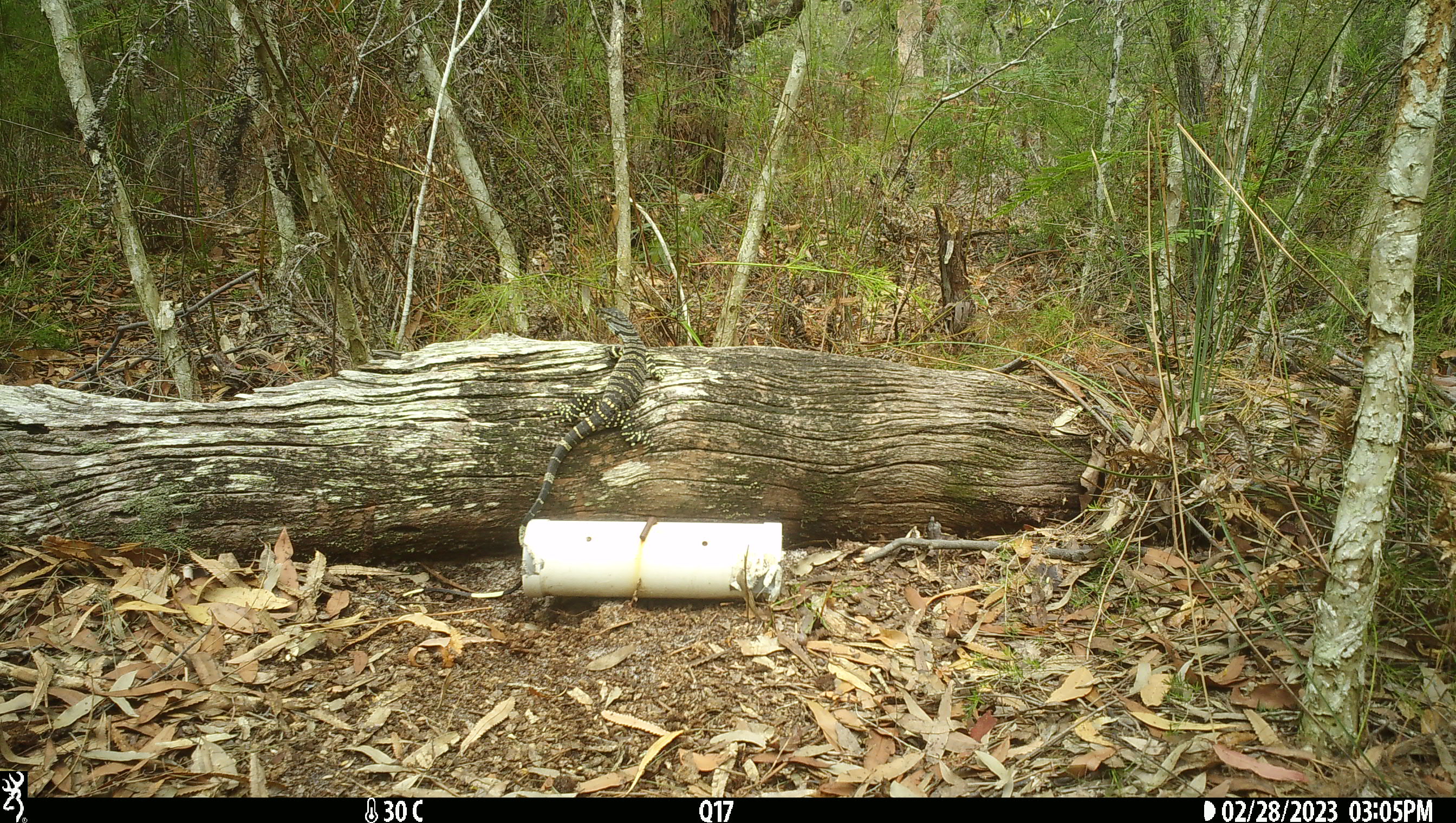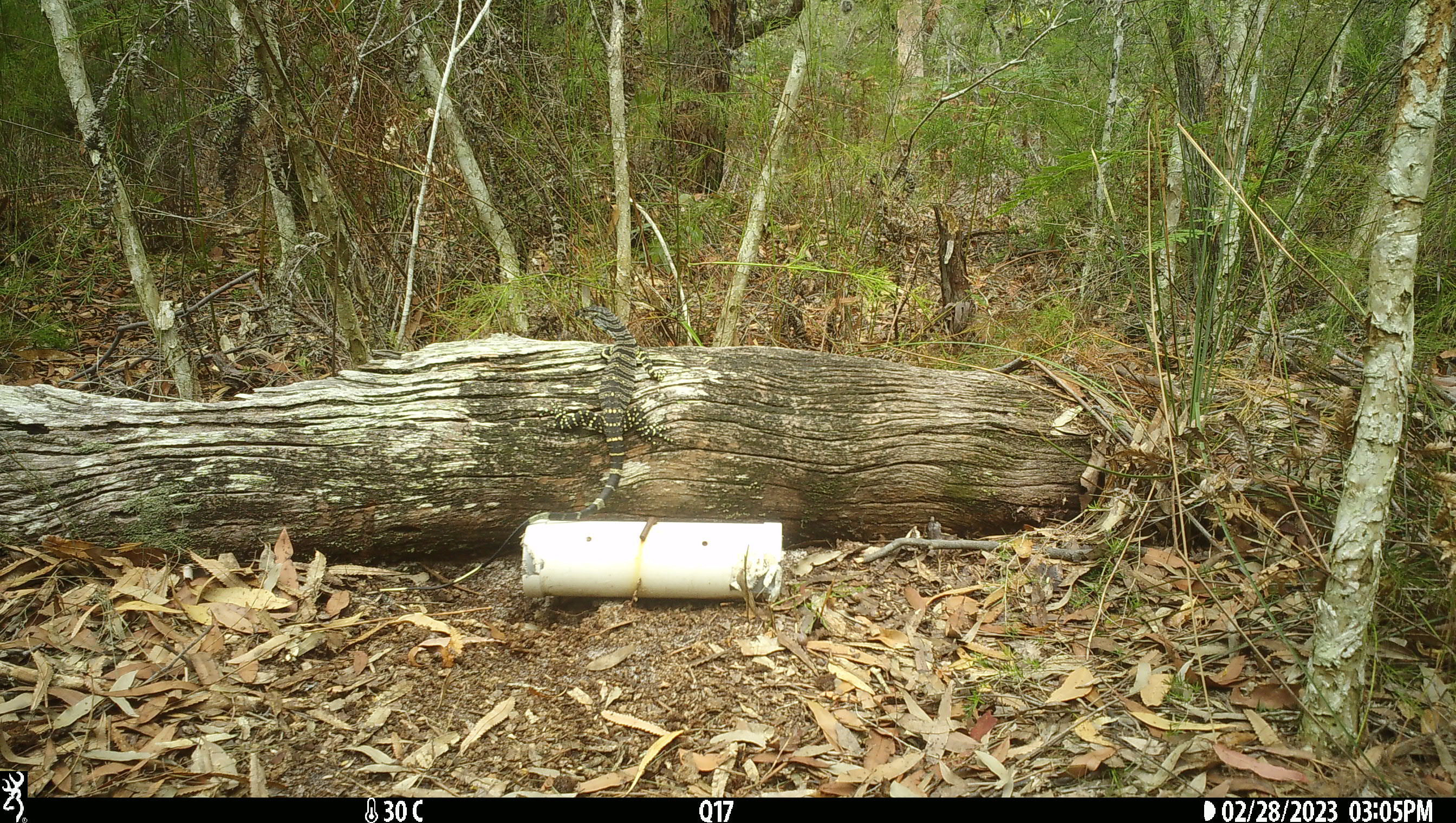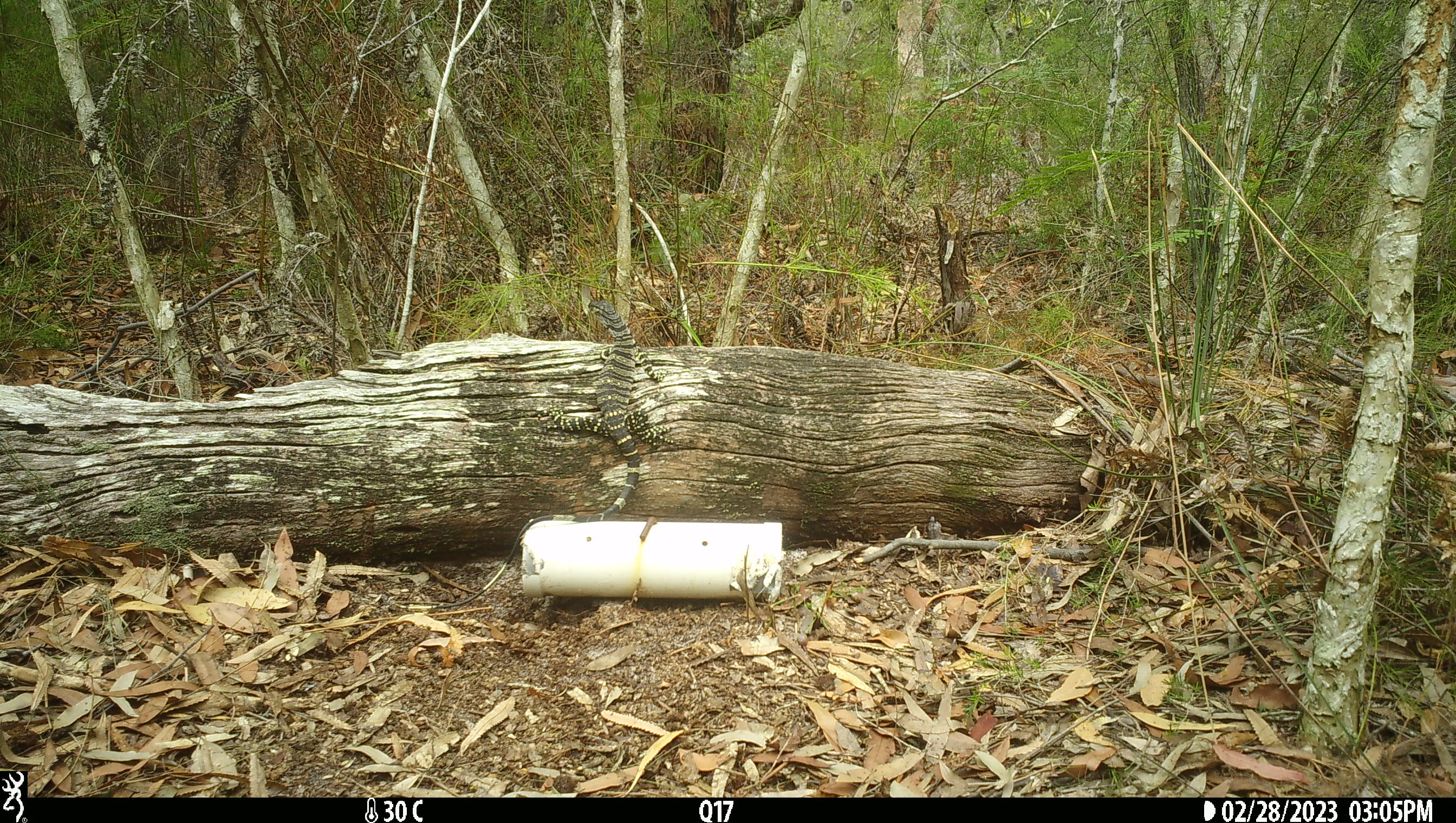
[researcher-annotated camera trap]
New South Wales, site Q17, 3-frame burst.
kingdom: Animalia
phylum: Chordata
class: Reptilia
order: Squamata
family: Varanidae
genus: Varanus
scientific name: Varanus varius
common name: lace monitor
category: goanna